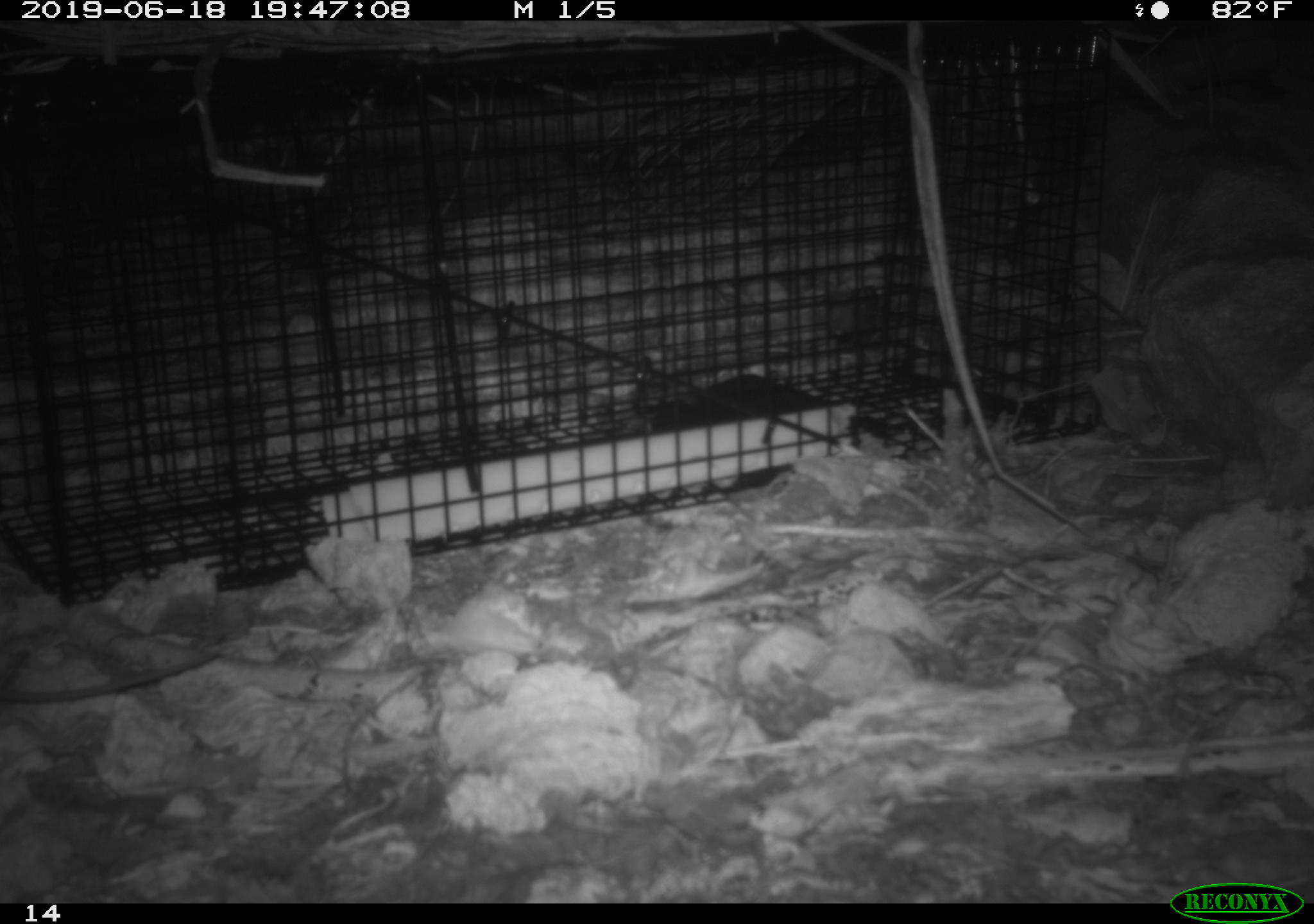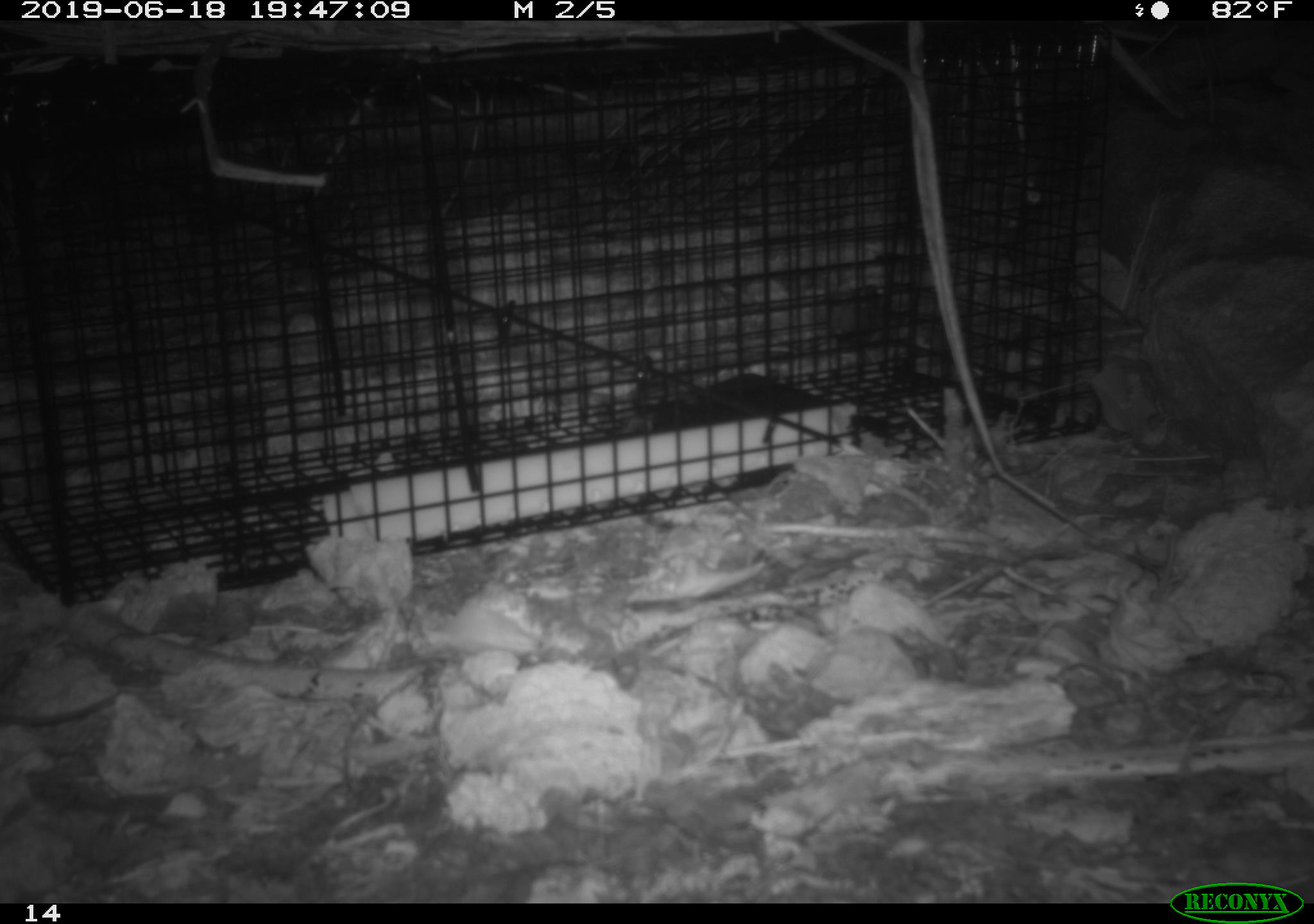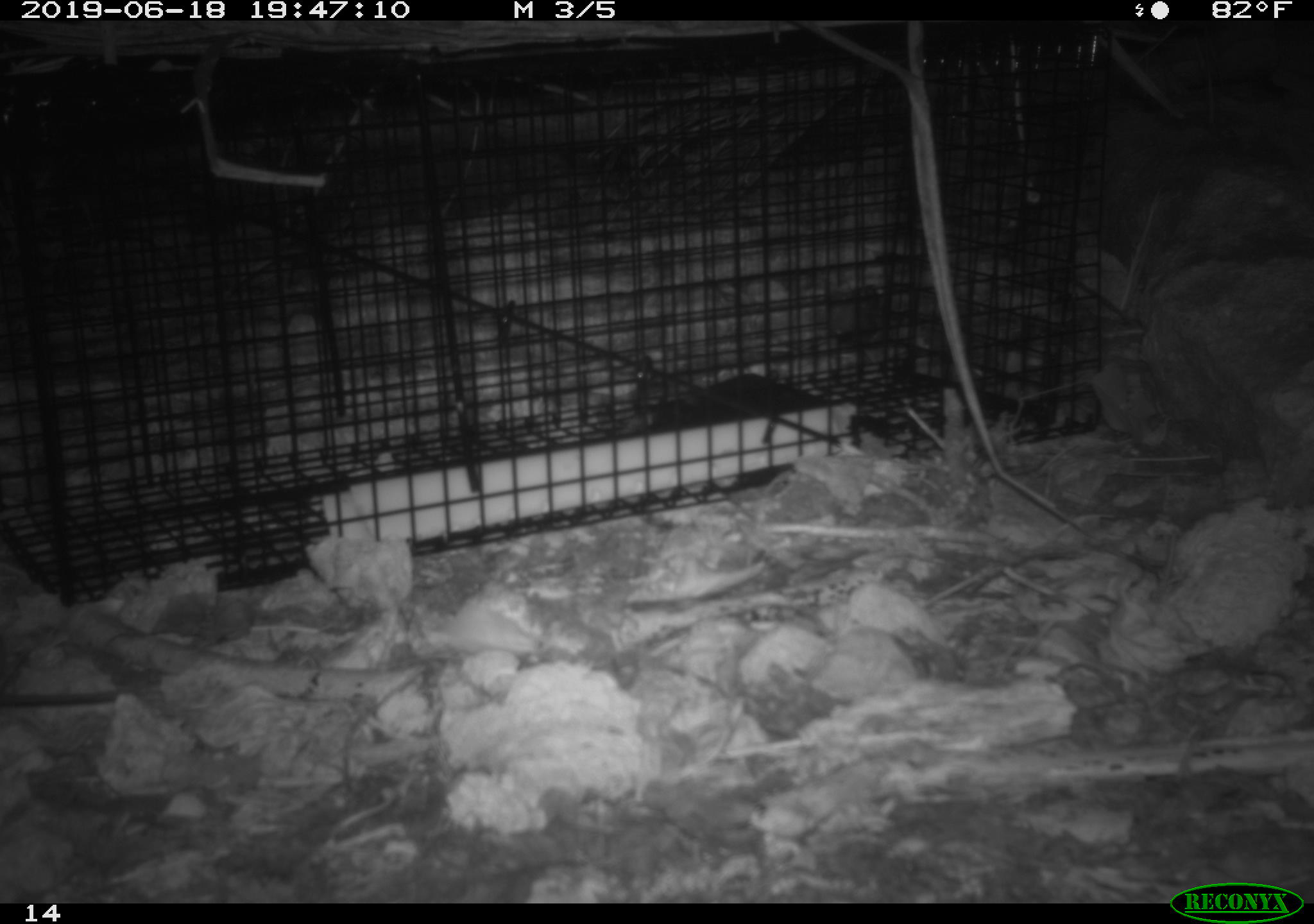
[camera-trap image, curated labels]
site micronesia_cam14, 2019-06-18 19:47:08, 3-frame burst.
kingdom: Animalia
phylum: Chordata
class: Mammalia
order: Rodentia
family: Muridae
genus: Rattus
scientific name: Rattus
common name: rat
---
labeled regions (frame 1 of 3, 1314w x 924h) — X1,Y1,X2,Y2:
rat: 0,646,225,714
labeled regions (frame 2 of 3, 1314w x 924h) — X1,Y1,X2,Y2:
rat: 0,682,126,730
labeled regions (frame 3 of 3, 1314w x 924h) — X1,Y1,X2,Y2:
rat: 0,671,128,719